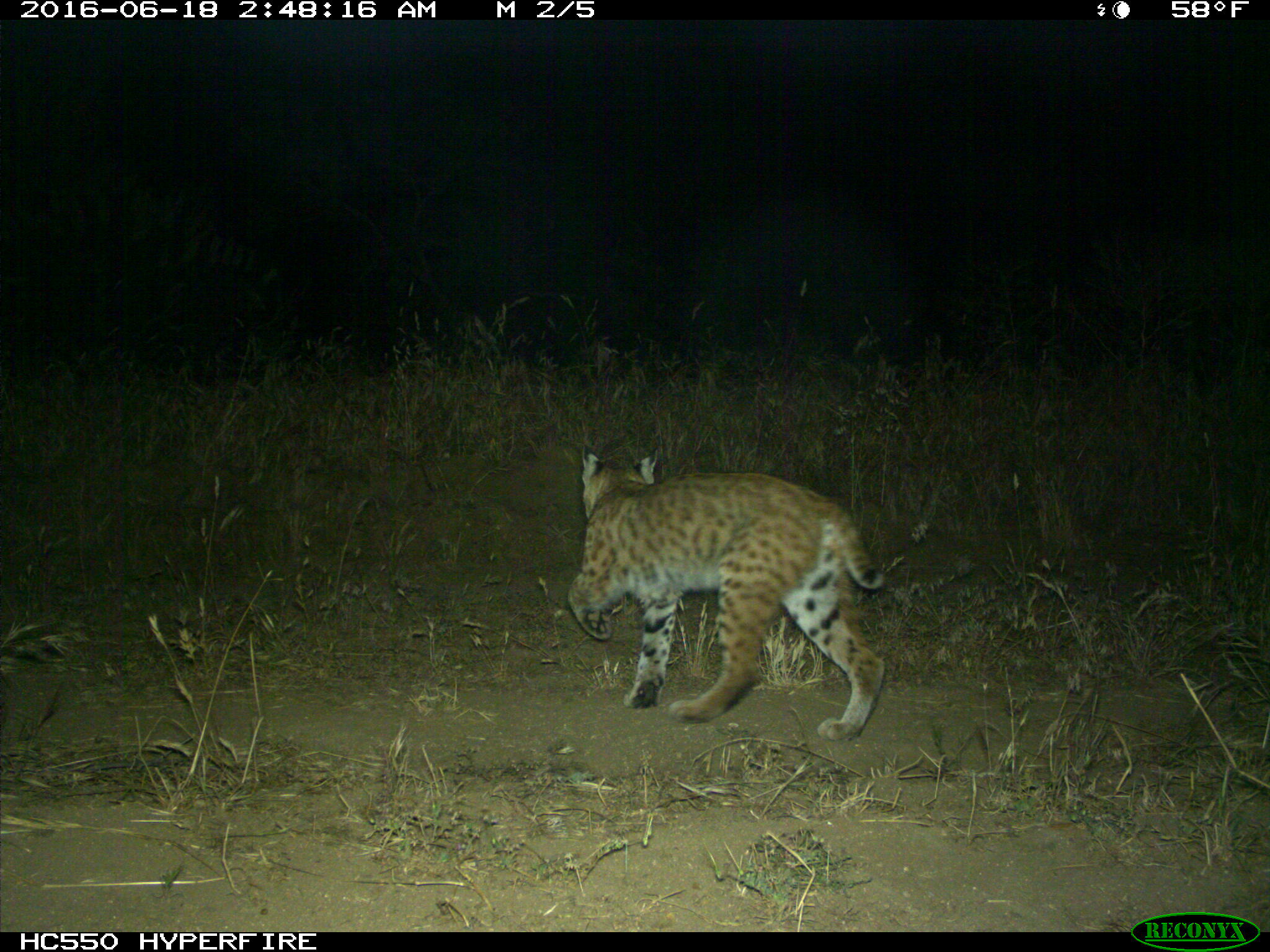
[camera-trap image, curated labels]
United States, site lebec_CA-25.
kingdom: Animalia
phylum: Chordata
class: Mammalia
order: Carnivora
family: Felidae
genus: Lynx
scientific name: Lynx rufus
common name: bobcat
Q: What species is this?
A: Lynx rufus (bobcat).